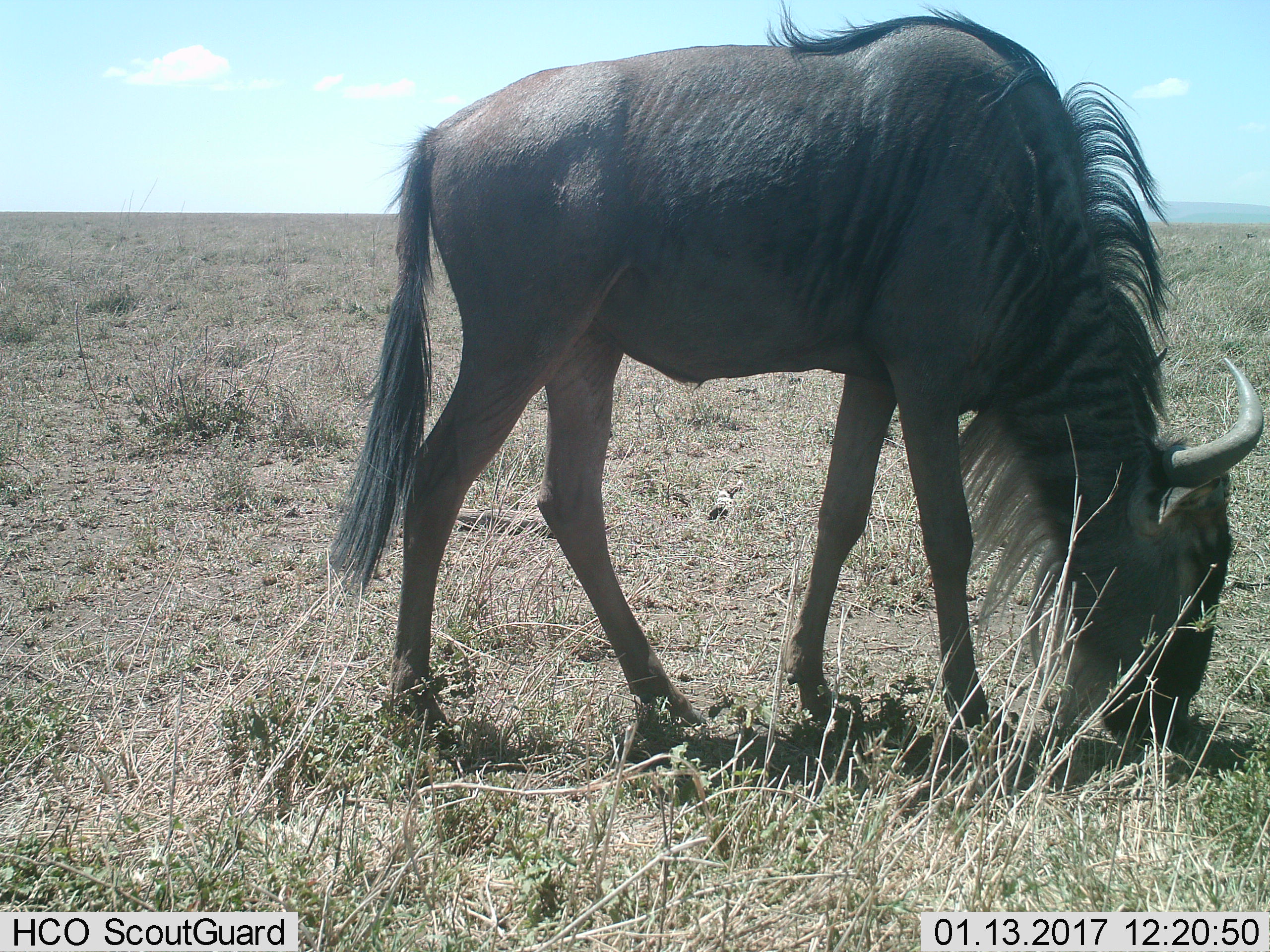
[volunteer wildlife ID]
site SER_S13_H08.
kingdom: Animalia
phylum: Chordata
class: Mammalia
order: Artiodactyla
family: Bovidae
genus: Connochaetes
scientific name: Connochaetes taurinus taurinus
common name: blue wildebeest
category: wildebeestblue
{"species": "wildebeestblue (blue wildebeest) (Connochaetes taurinus taurinus)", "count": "1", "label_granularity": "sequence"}